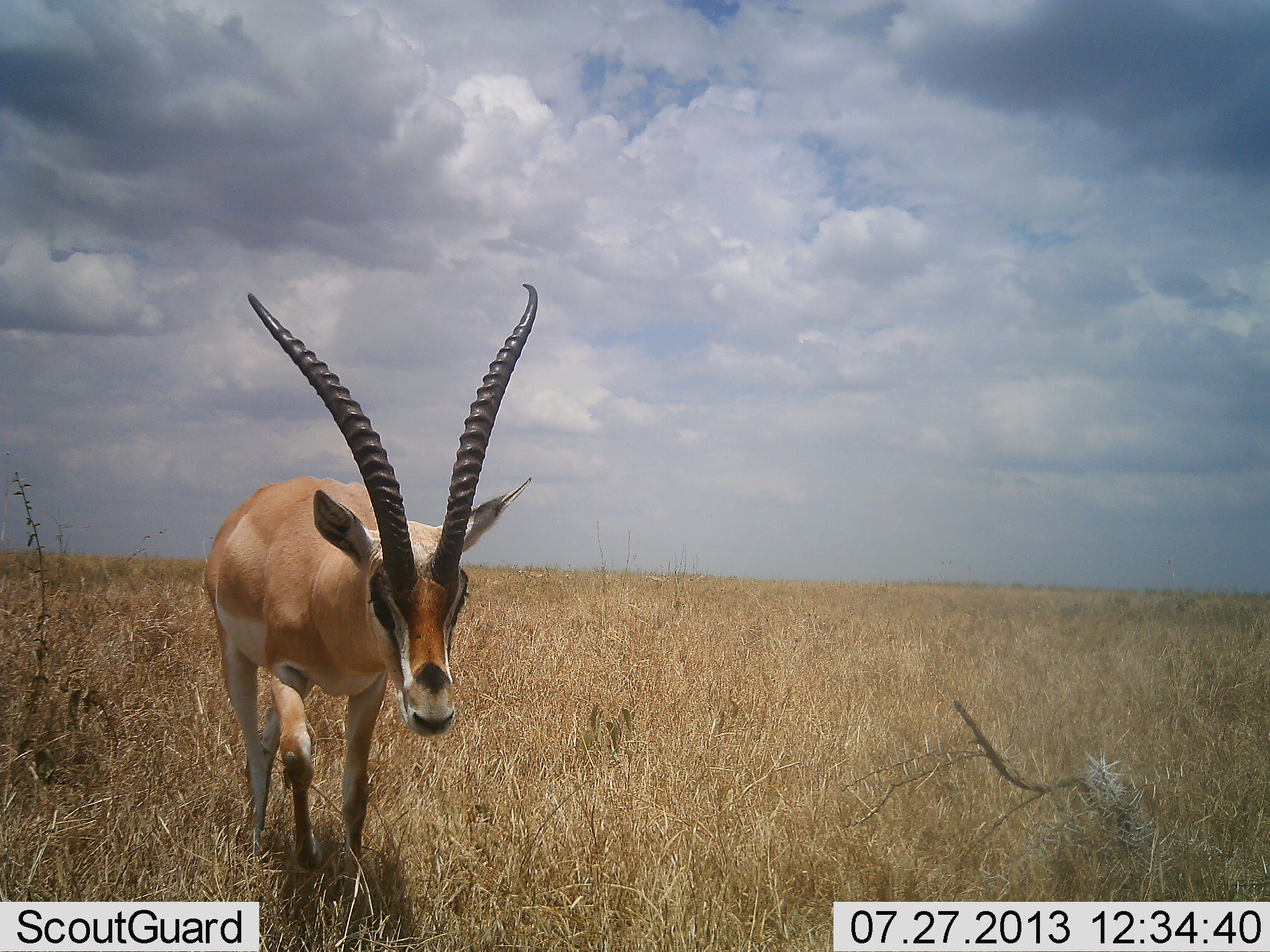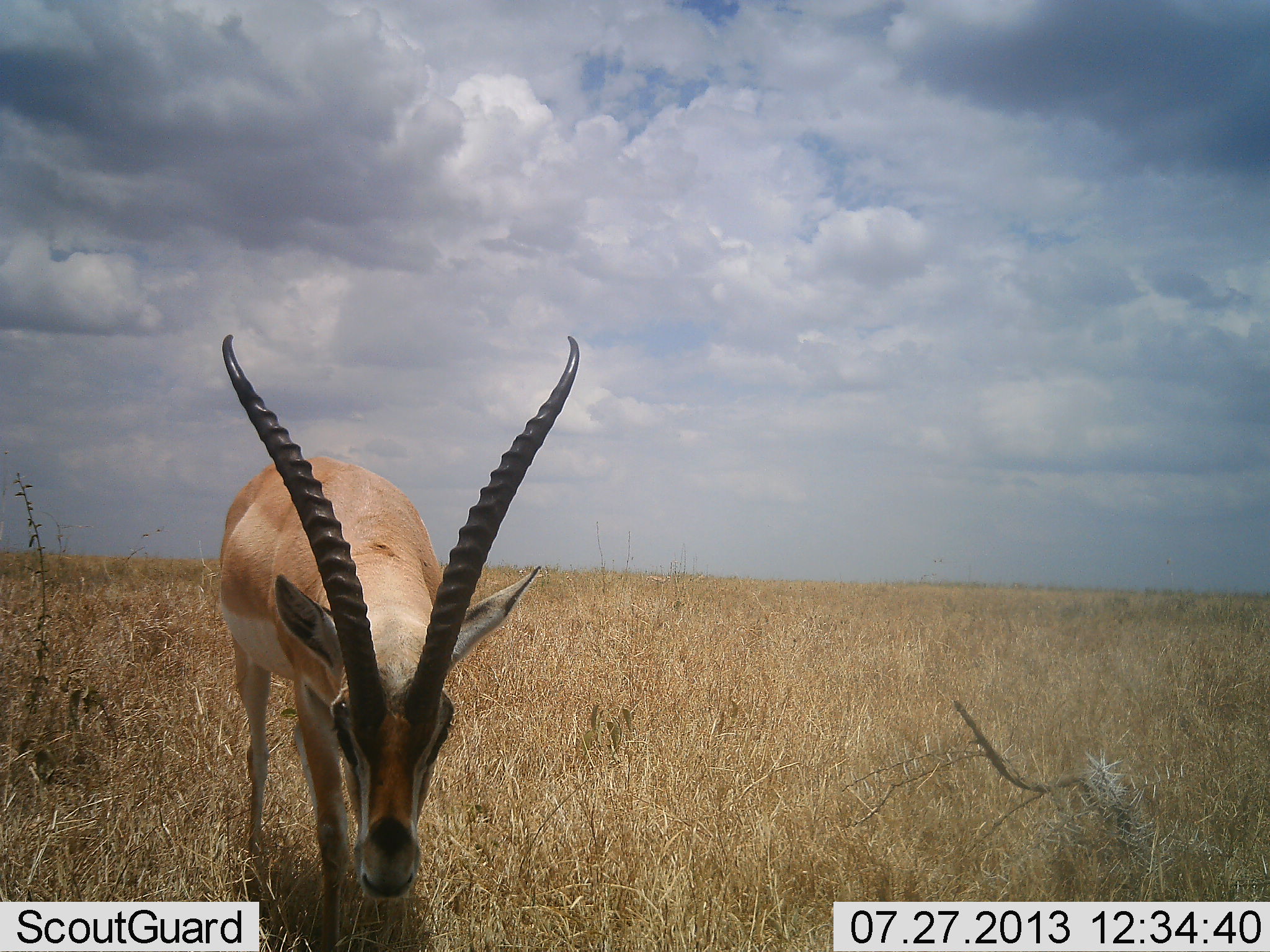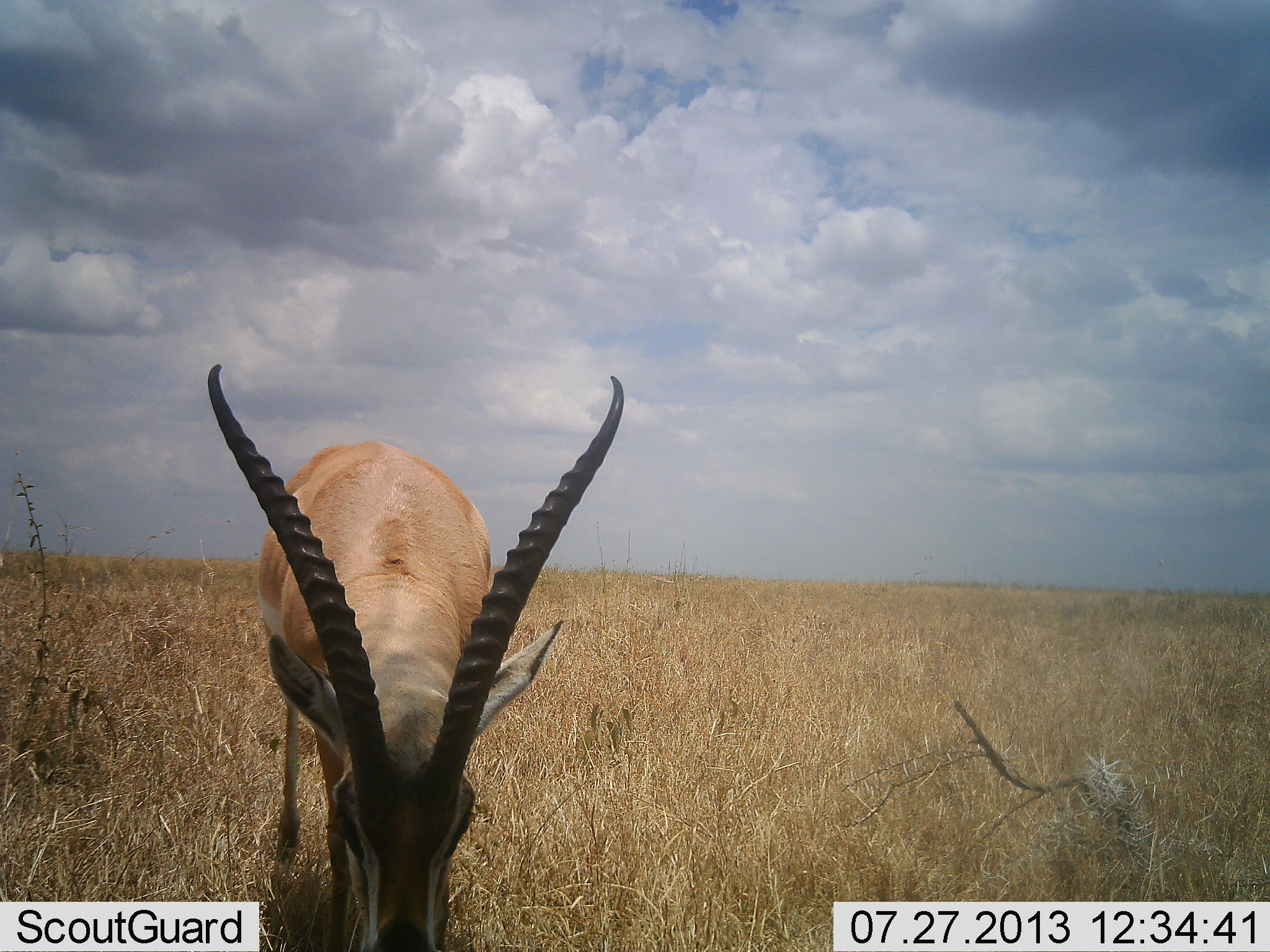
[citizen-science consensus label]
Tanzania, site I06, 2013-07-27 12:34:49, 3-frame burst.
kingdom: Animalia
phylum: Chordata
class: Mammalia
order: Artiodactyla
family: Bovidae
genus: Nanger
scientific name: Nanger granti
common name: grant's gazelle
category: gazellegrants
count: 1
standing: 12%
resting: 0%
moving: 50%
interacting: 0%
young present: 0%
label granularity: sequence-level